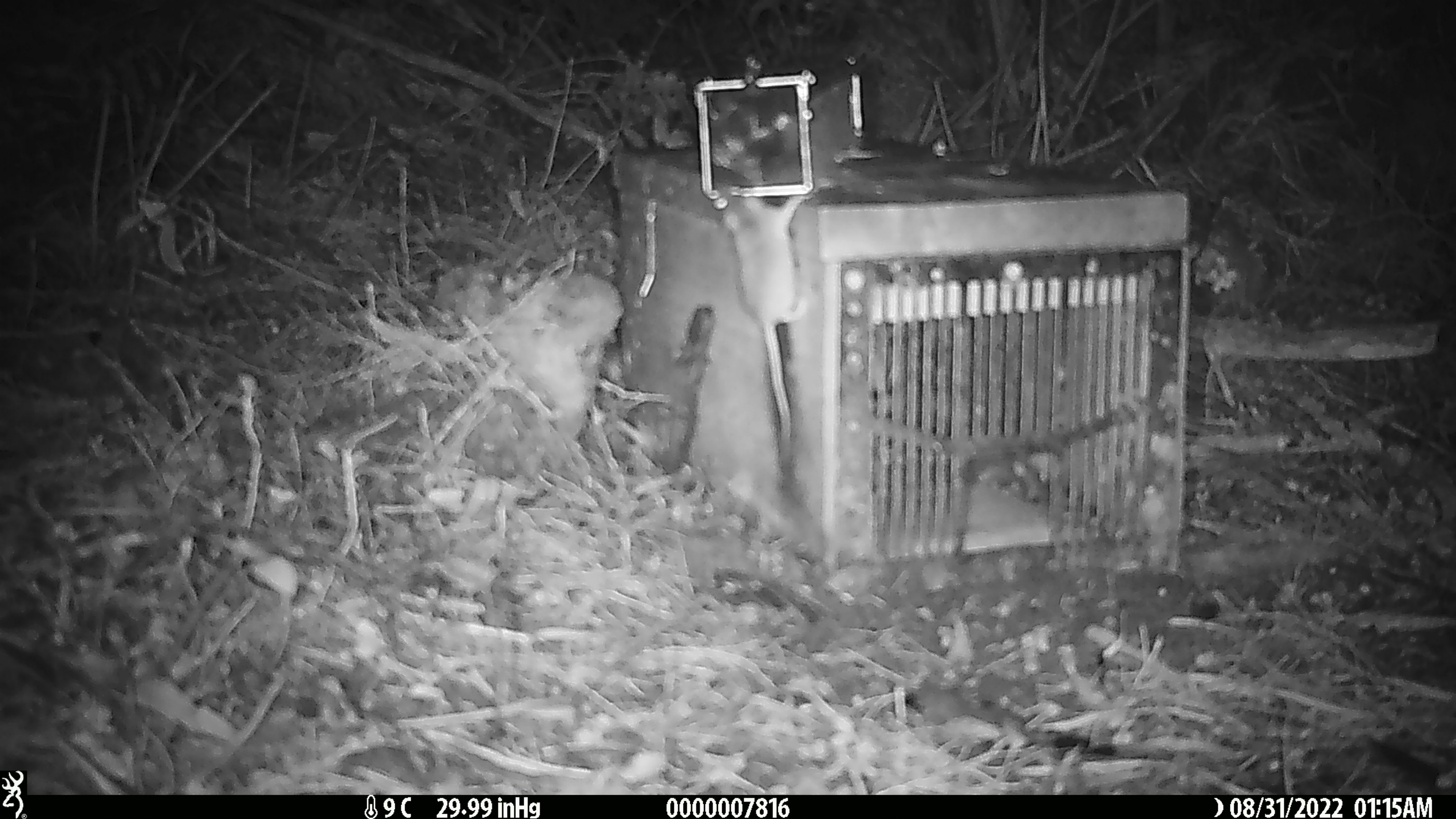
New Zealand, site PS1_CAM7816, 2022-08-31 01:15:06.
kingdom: Animalia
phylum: Chordata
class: Mammalia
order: Rodentia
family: Muridae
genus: Mus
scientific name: Mus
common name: mouse